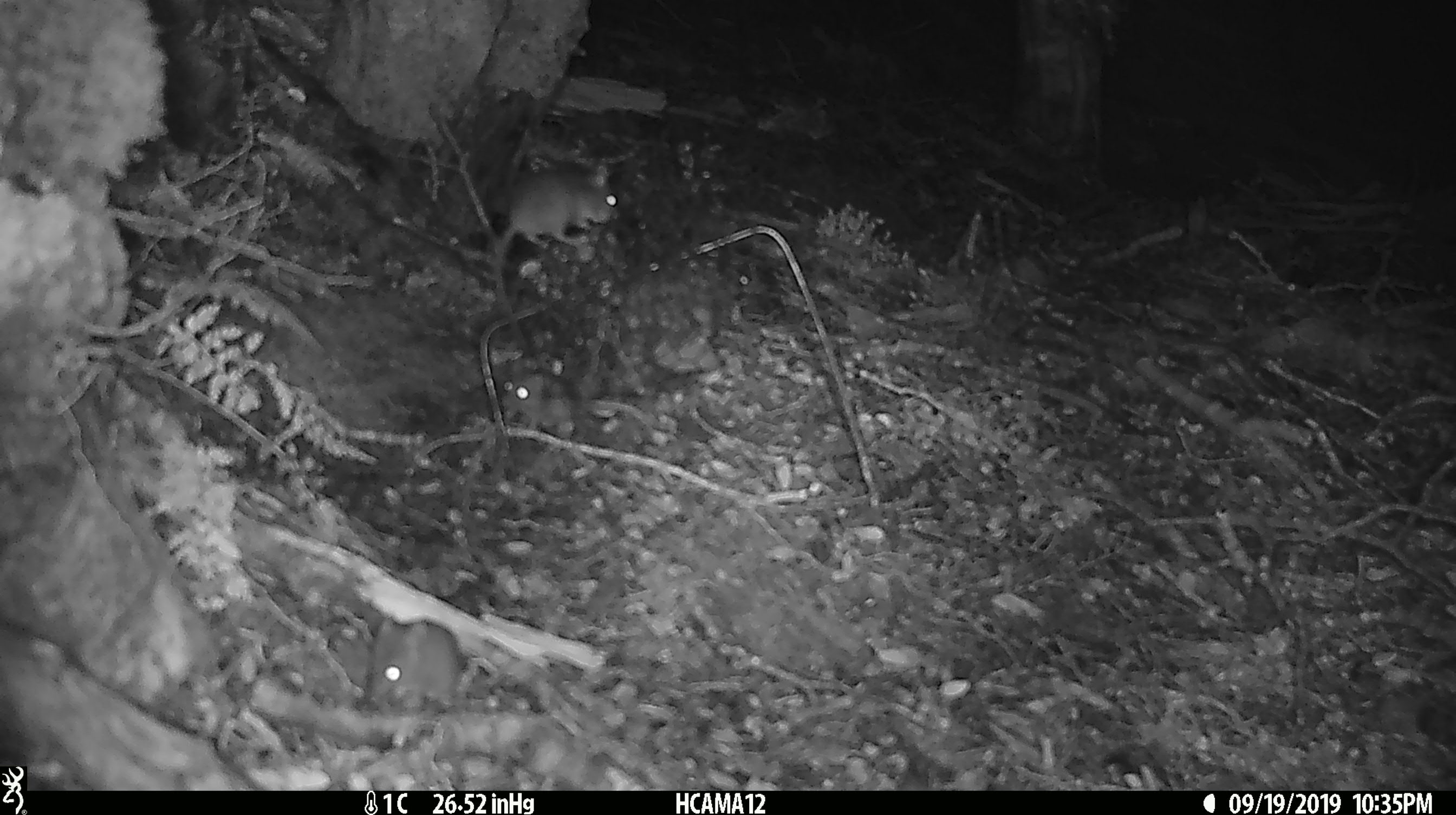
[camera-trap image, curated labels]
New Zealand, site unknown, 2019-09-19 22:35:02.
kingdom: Animalia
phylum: Chordata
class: Mammalia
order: Rodentia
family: Muridae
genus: Mus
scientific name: Mus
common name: mouse